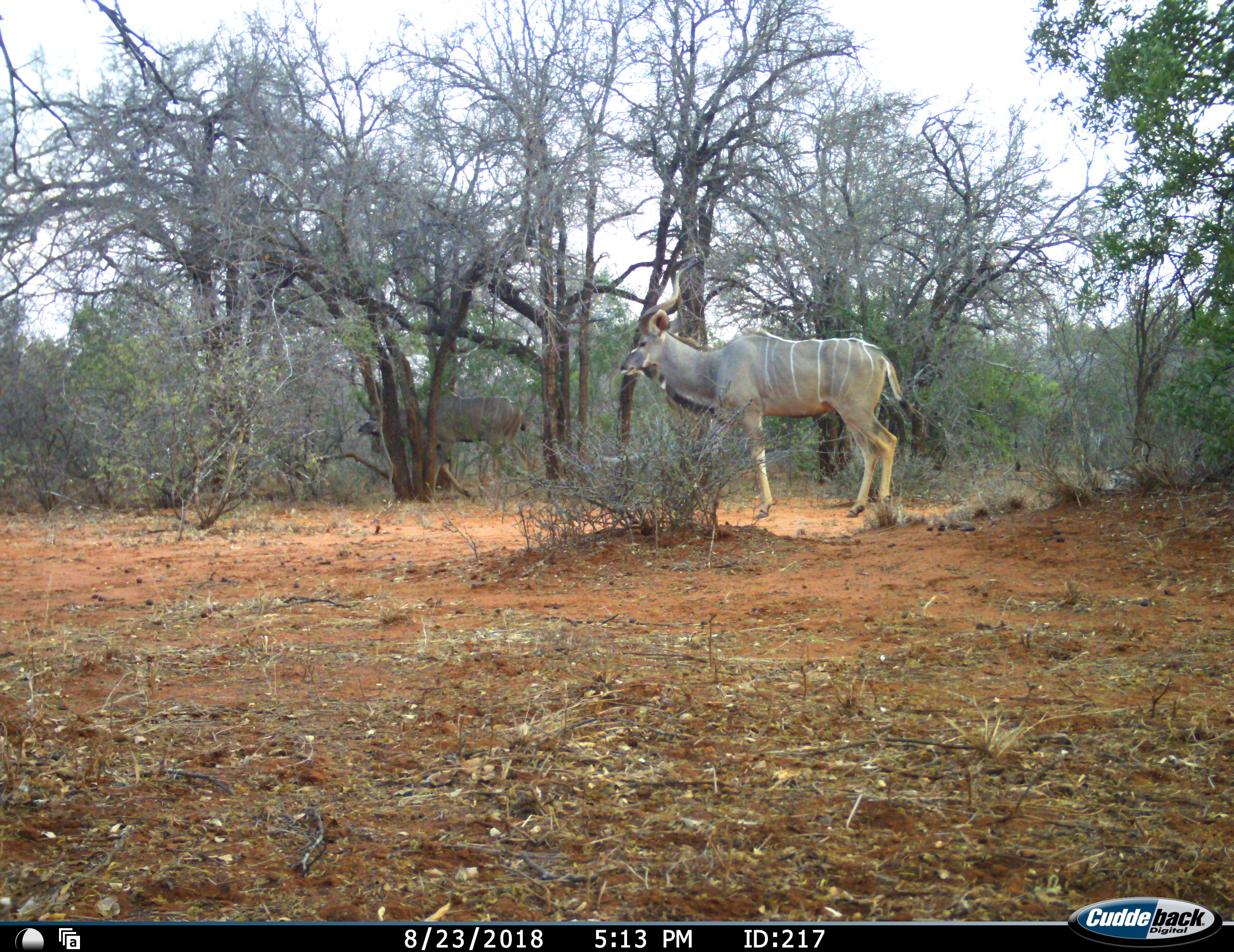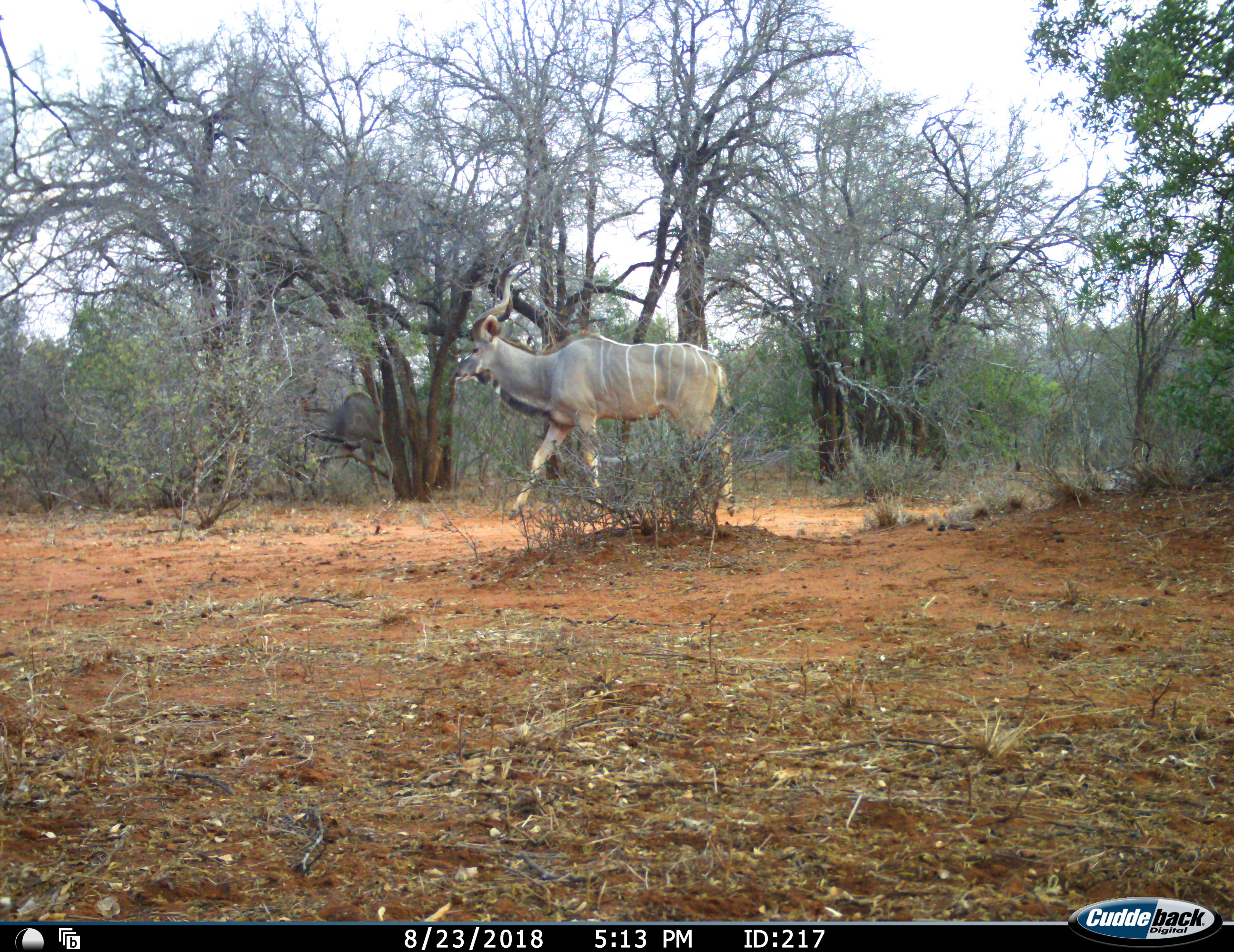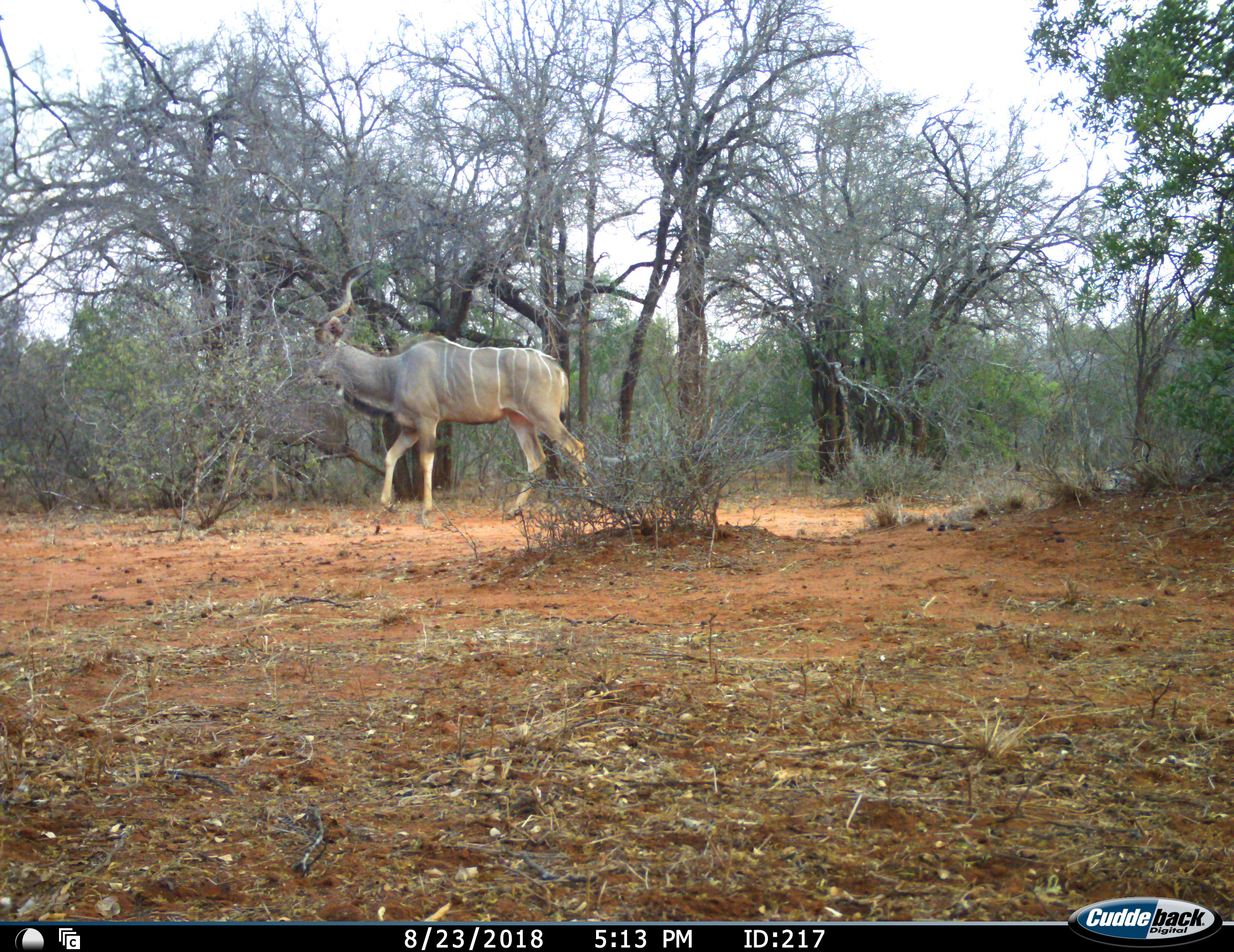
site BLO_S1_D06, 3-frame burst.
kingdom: Animalia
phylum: Chordata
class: Mammalia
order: Artiodactyla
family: Bovidae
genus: Tragelaphus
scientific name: Tragelaphus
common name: kudu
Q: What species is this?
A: Kudu (Tragelaphus).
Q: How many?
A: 2.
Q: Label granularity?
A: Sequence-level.